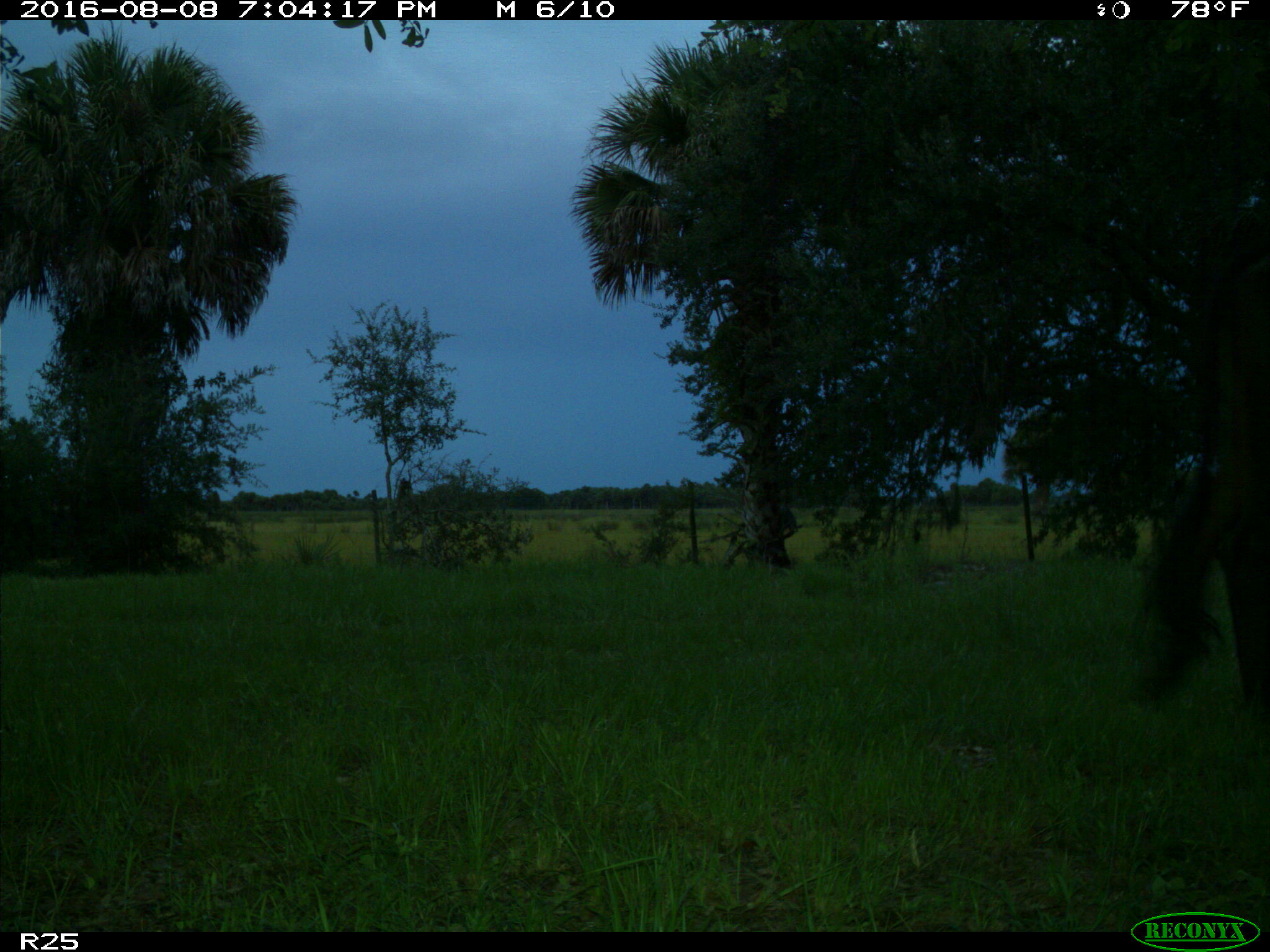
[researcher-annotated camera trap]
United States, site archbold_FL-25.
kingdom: Animalia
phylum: Chordata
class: Mammalia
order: Artiodactyla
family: Bovidae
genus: Bos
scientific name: Bos taurus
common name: domestic cow